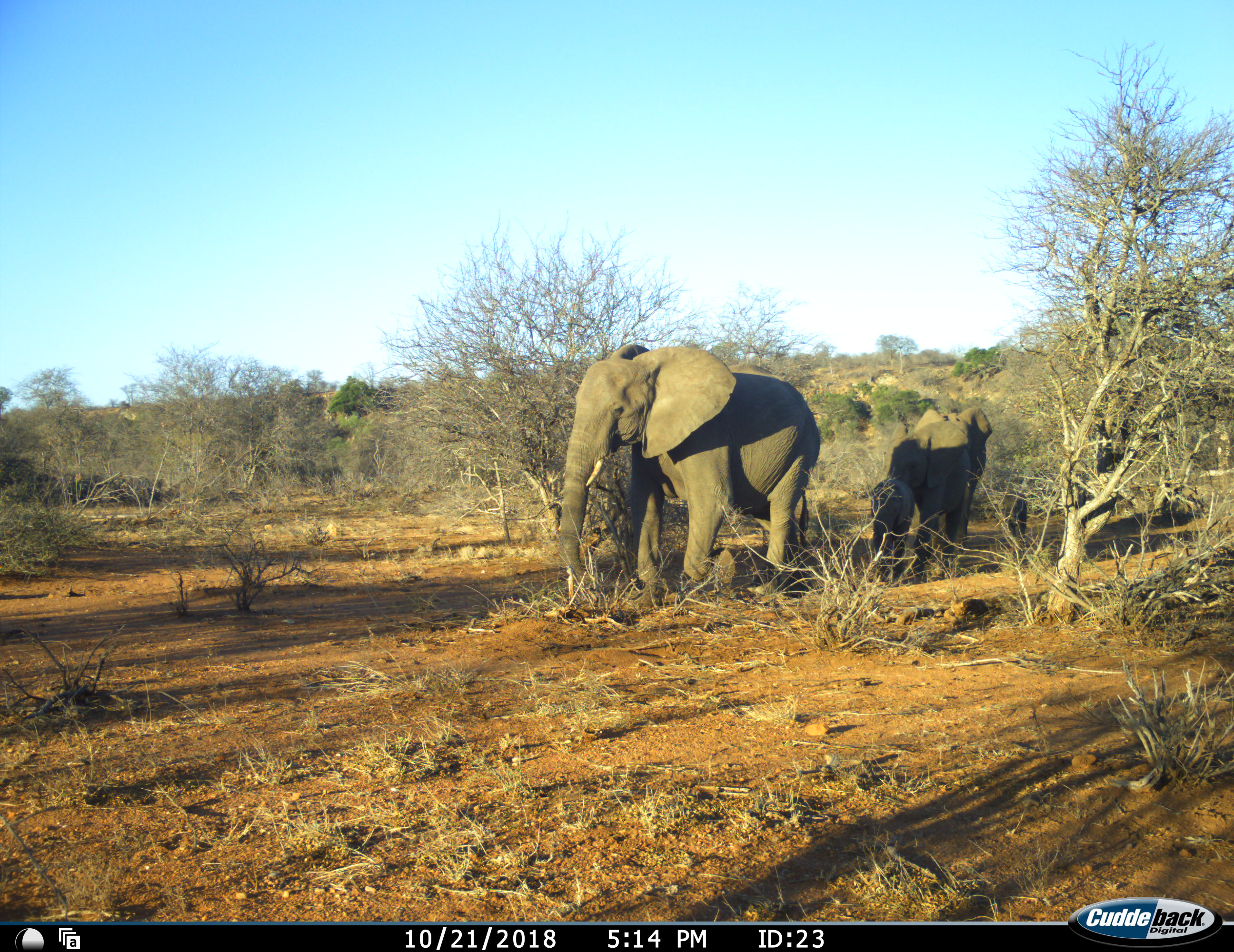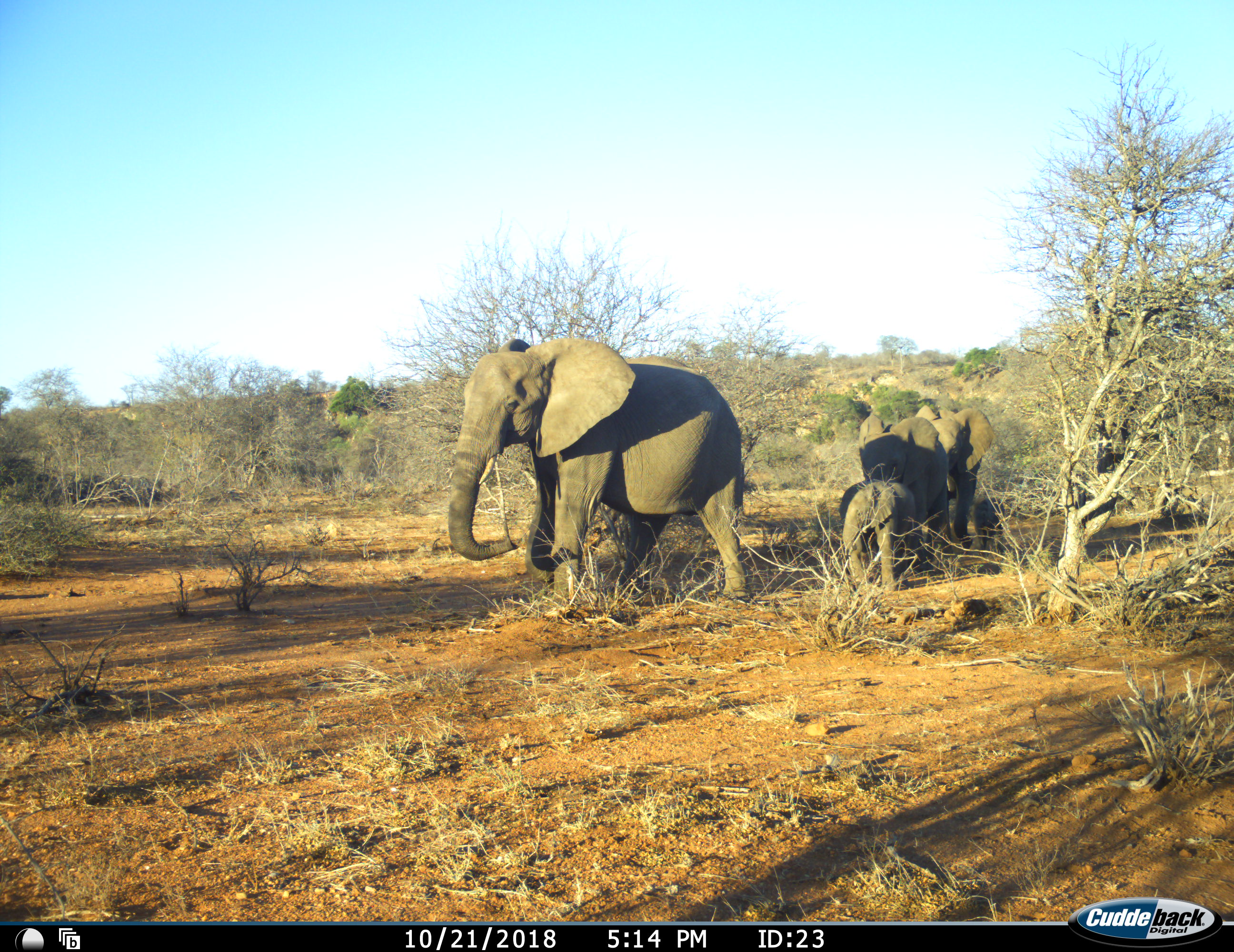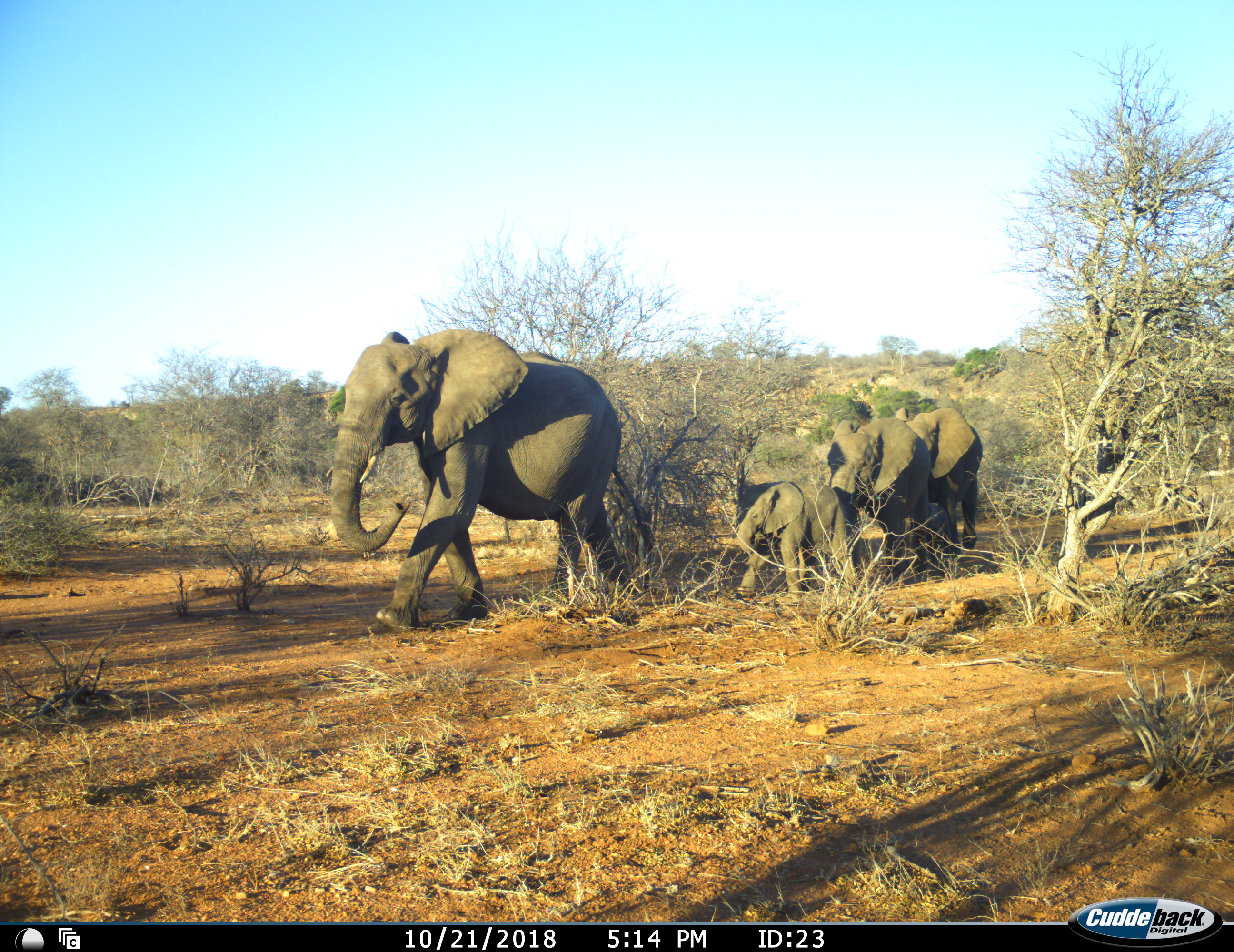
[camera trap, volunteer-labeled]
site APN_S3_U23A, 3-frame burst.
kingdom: Animalia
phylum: Chordata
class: Mammalia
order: Proboscidea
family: Elephantidae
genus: Loxodonta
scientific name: Loxodonta africana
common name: african bush elephant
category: elephant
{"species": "elephant (african bush elephant) (Loxodonta africana)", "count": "4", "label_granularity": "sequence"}